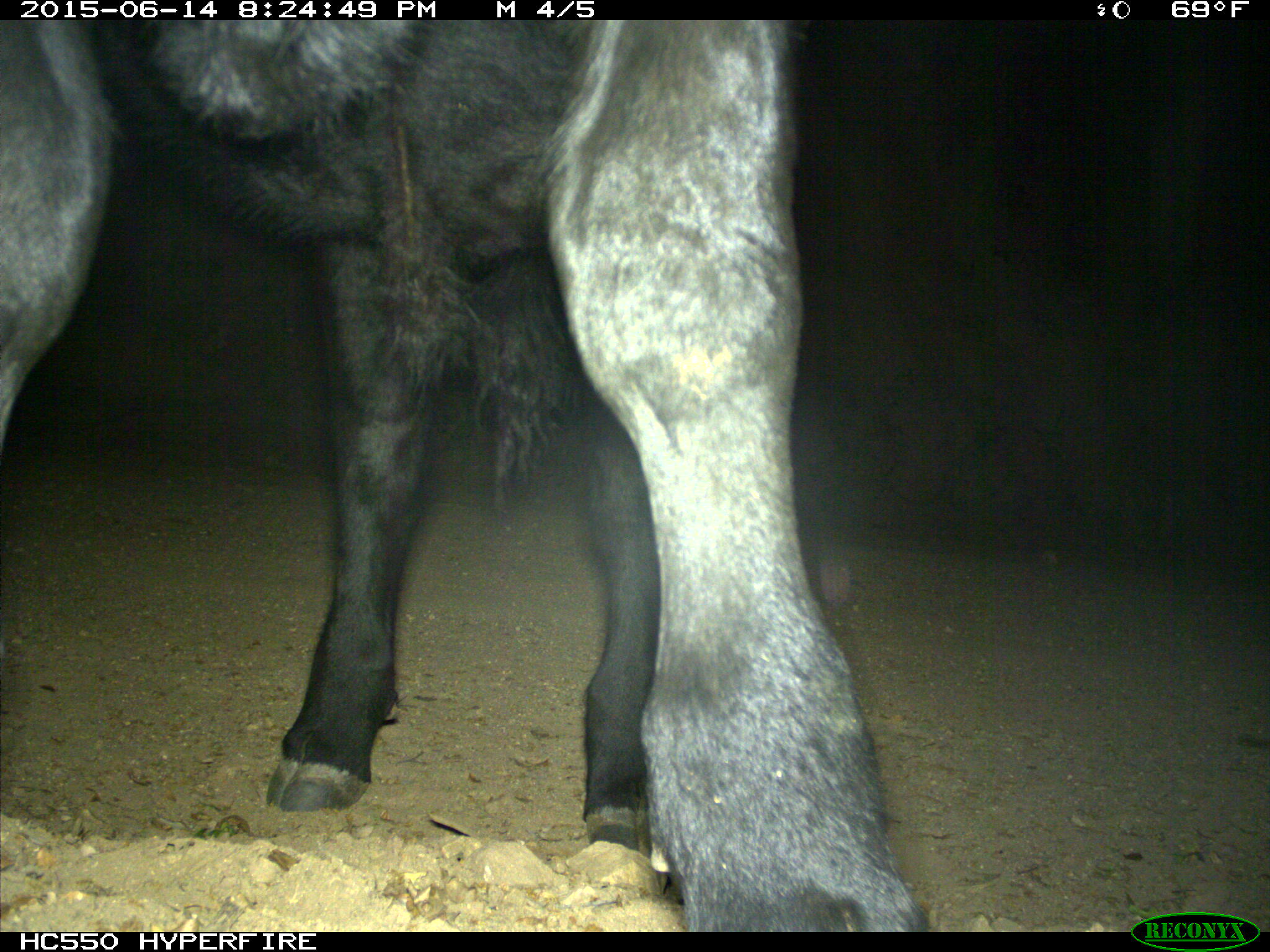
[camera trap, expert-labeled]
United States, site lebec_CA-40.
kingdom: Animalia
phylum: Chordata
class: Mammalia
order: Artiodactyla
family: Bovidae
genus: Bos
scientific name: Bos taurus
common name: domestic cow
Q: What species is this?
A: Bos taurus (domestic cow).